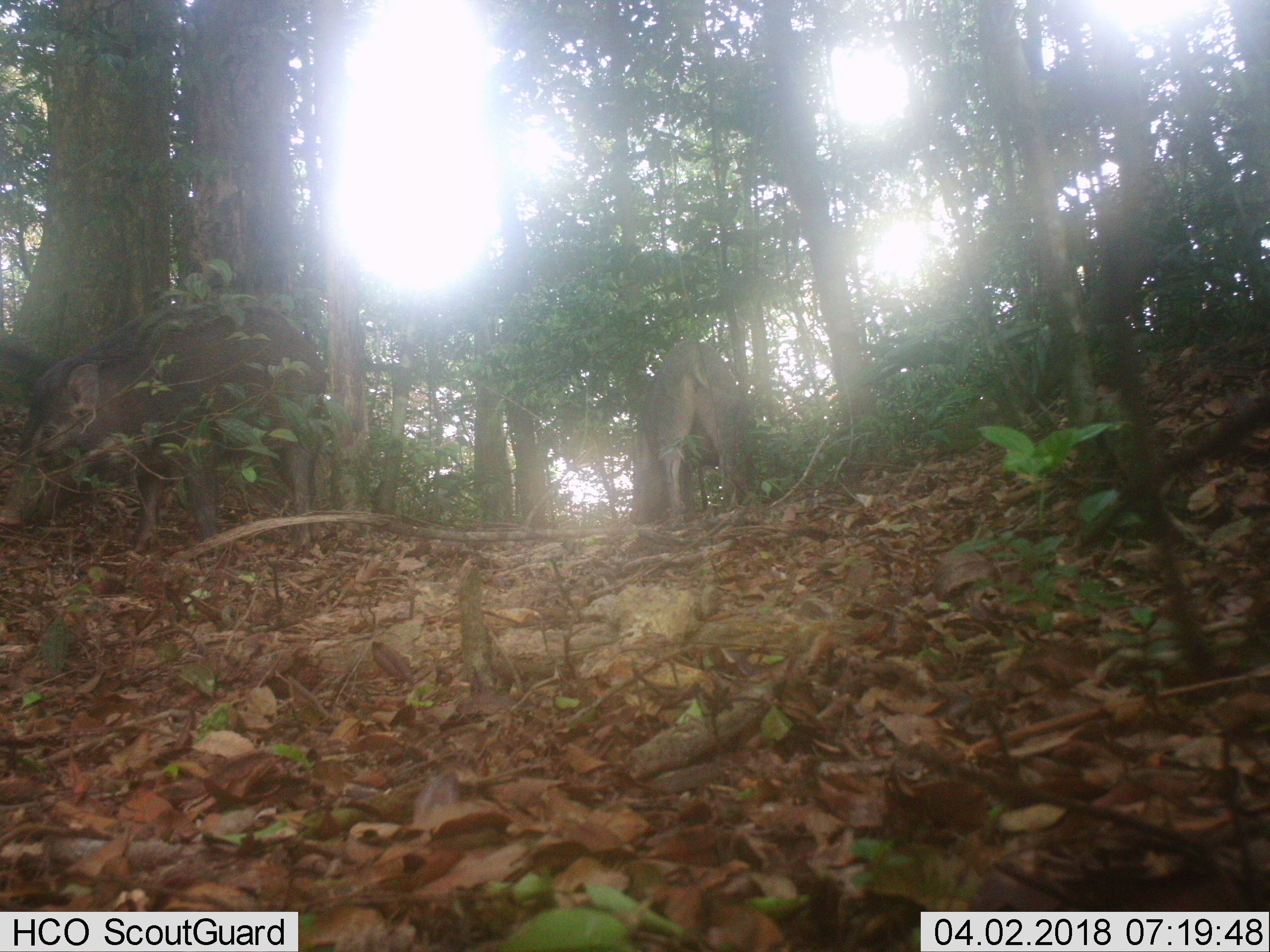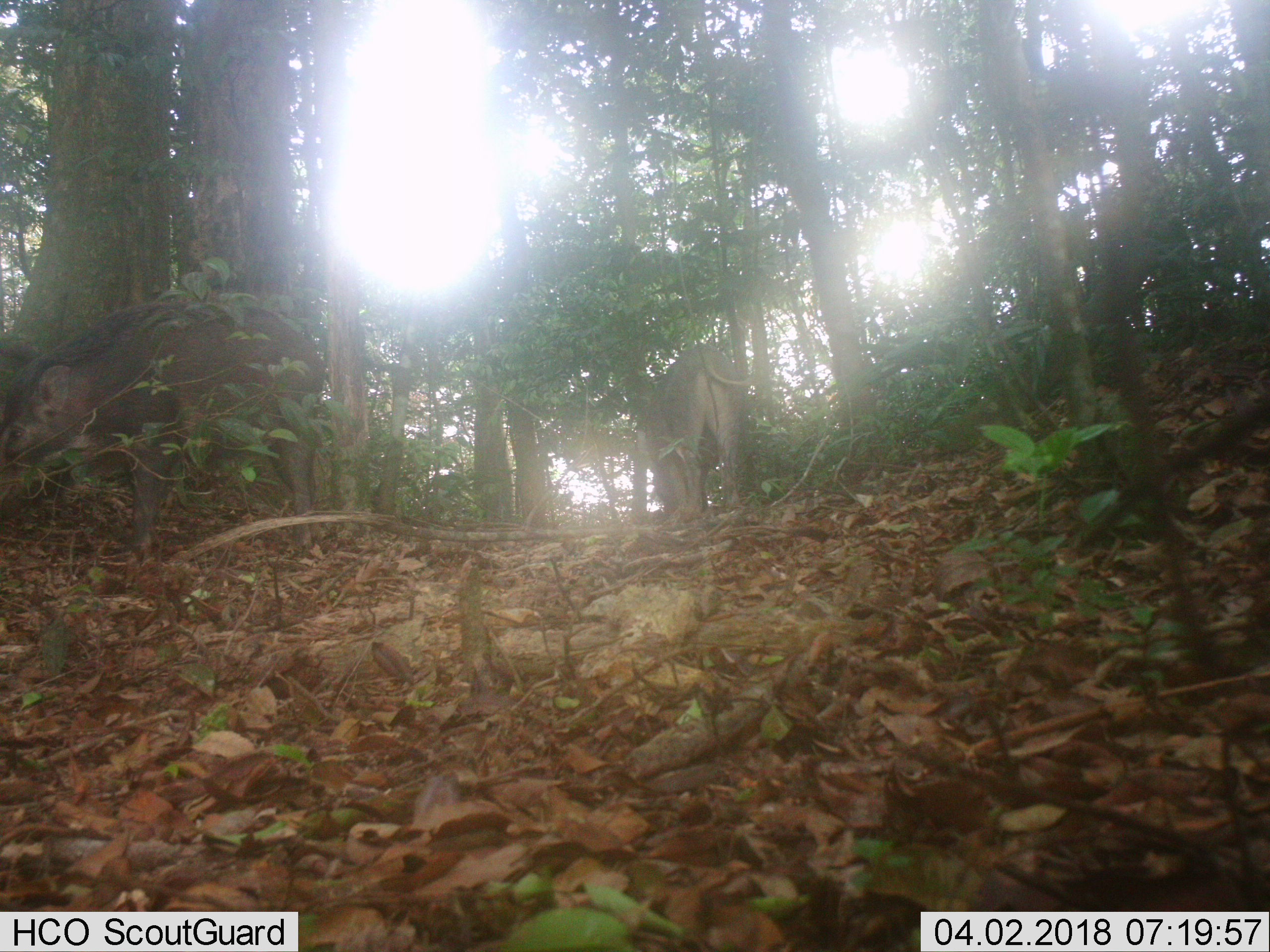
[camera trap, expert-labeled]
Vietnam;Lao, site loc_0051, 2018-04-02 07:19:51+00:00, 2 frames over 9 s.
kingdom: Animalia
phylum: Chordata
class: Mammalia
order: Artiodactyla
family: Suidae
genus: Sus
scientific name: Sus scrofa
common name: eurasian wild pig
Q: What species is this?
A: Eurasian wild pig (Sus scrofa).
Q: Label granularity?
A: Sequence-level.